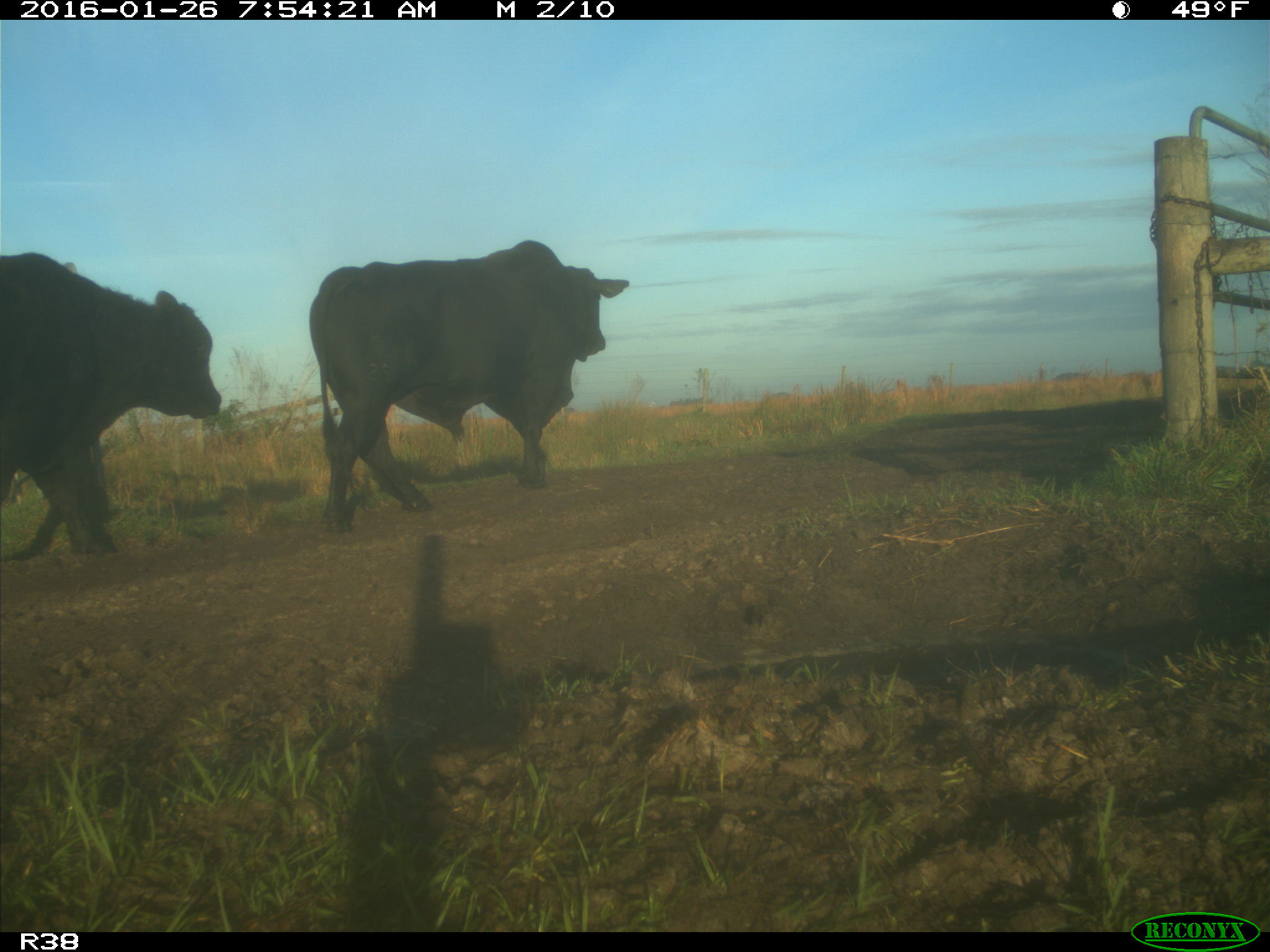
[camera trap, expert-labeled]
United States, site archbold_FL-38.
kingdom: Animalia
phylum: Chordata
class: Mammalia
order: Artiodactyla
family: Bovidae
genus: Bos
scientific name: Bos taurus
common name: domestic cow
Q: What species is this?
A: Bos taurus (domestic cow).